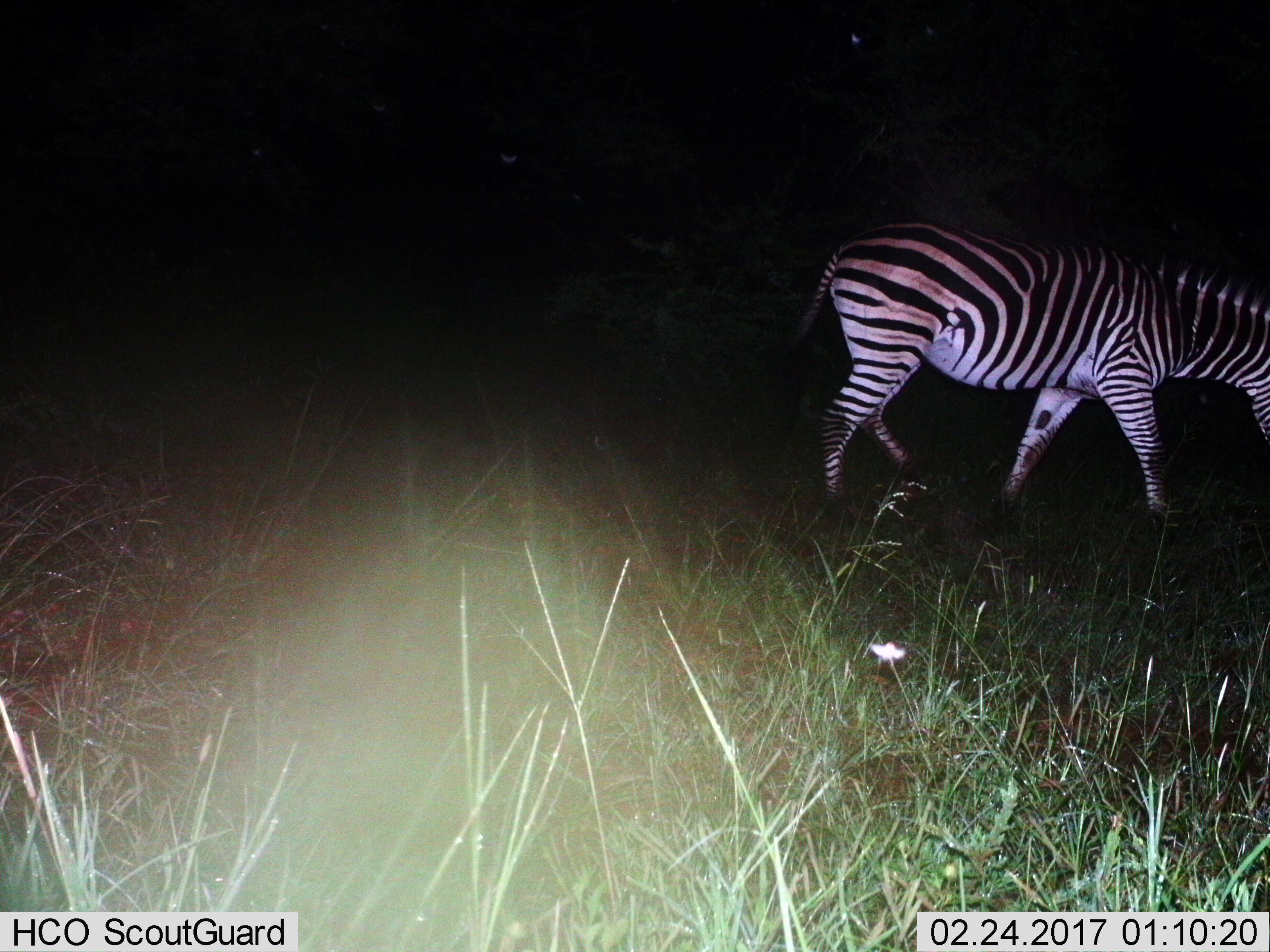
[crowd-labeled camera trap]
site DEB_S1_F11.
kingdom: Animalia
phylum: Chordata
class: Mammalia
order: Perissodactyla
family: Equidae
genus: Equus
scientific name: Equus quagga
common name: plains zebra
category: zebraplains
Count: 1.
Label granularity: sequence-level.